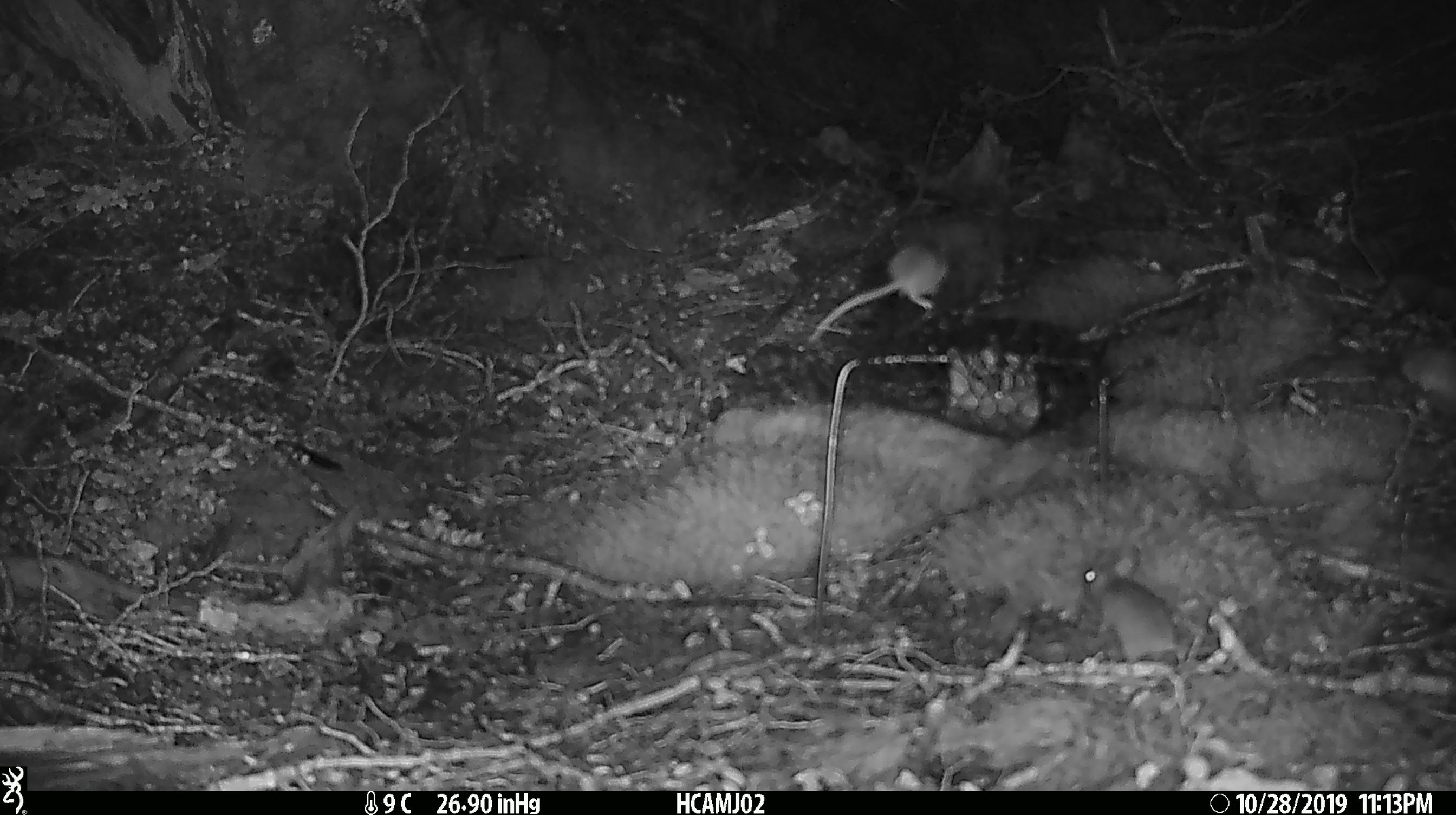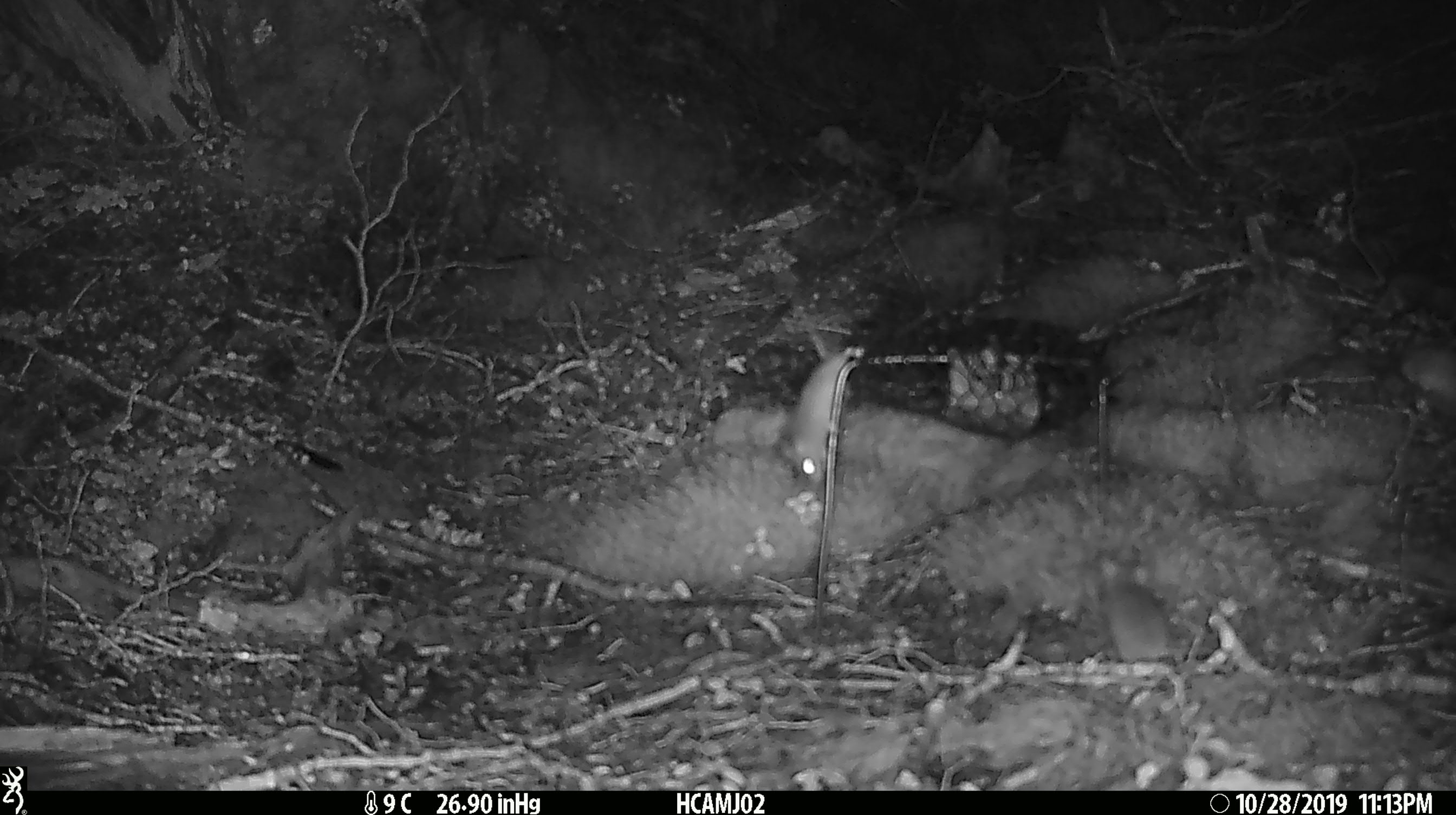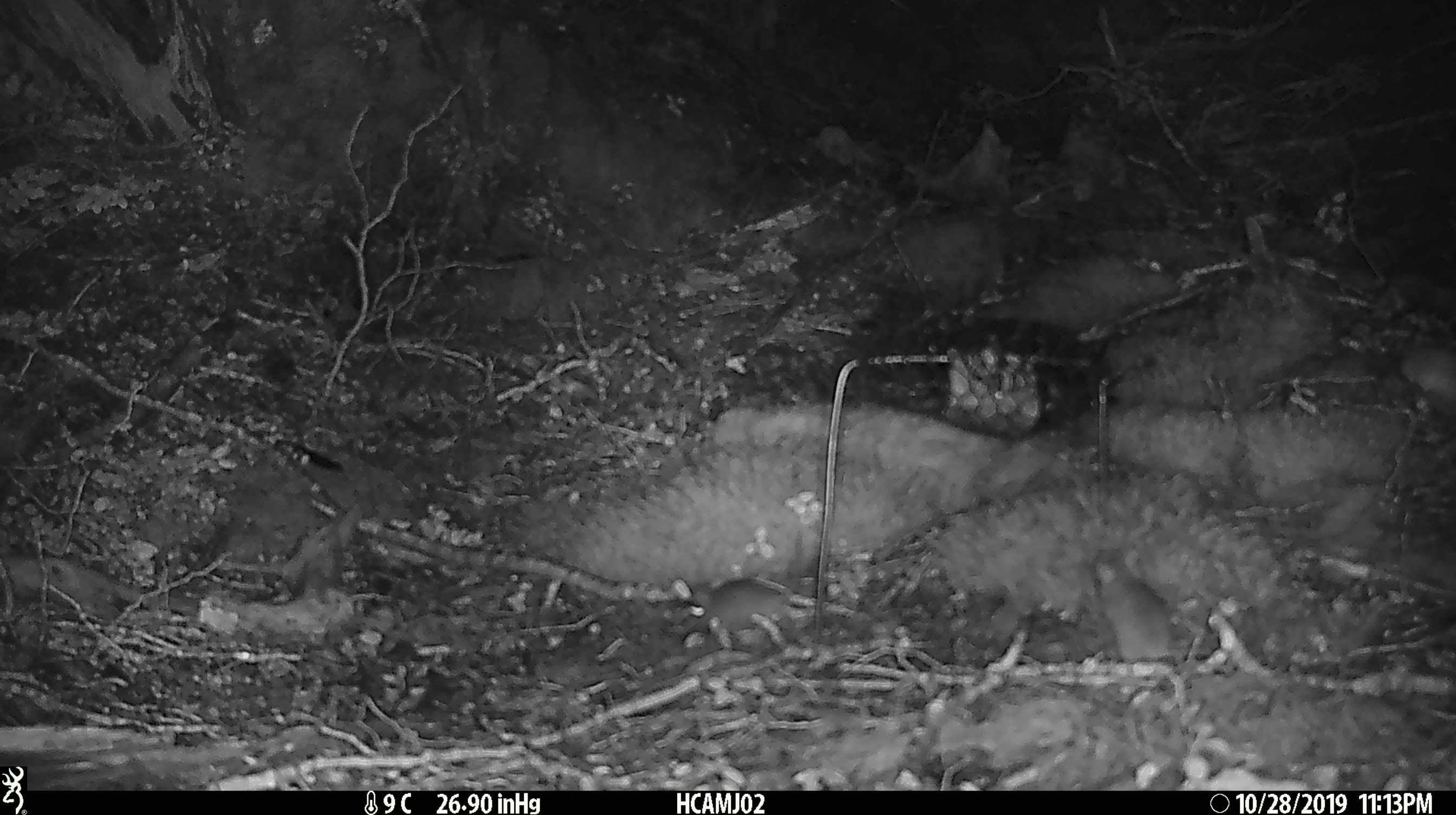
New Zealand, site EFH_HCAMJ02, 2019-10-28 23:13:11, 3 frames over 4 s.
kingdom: Animalia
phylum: Chordata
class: Mammalia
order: Rodentia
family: Muridae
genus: Mus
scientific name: Mus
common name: mouse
Mouse (Mus).